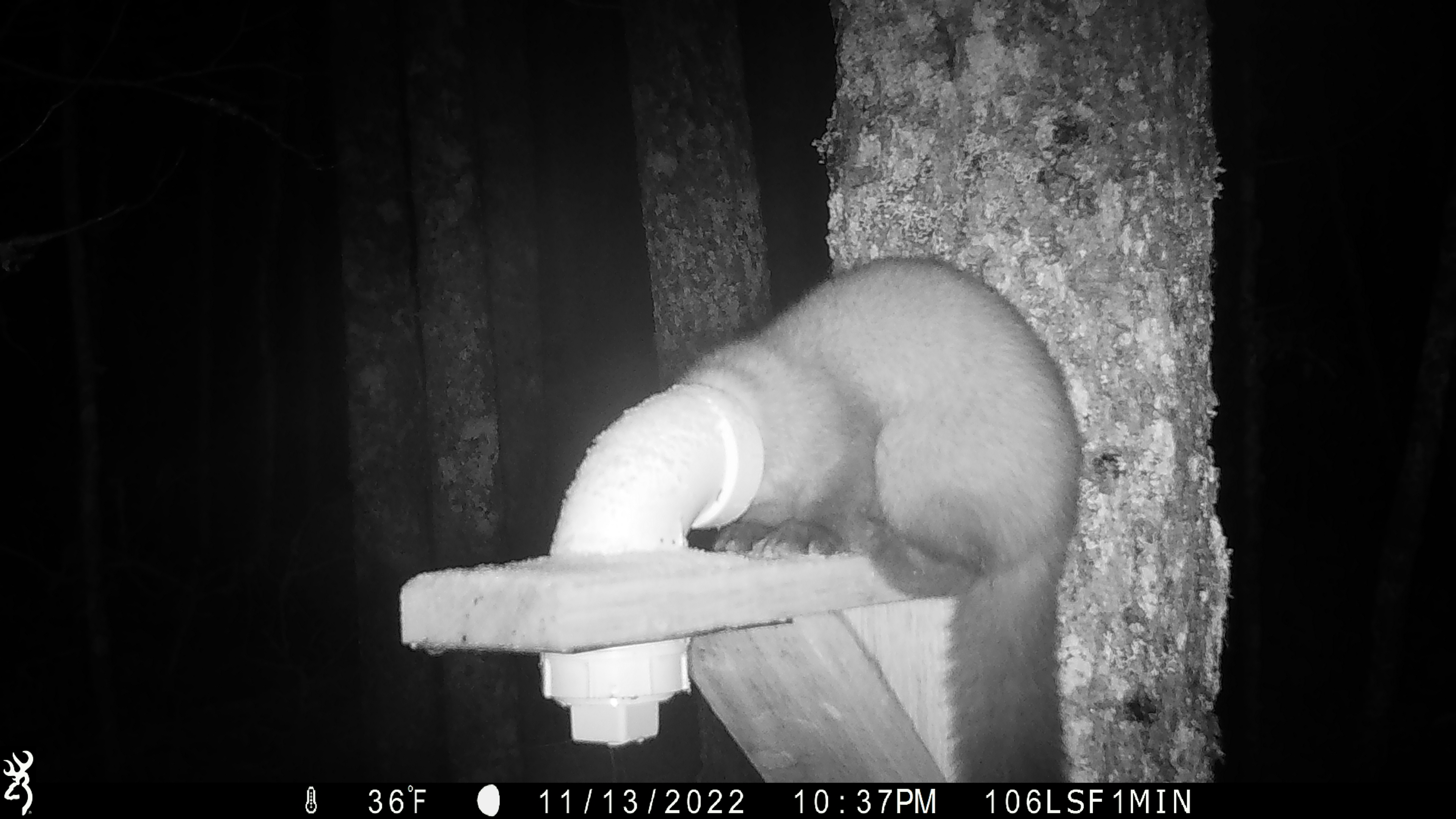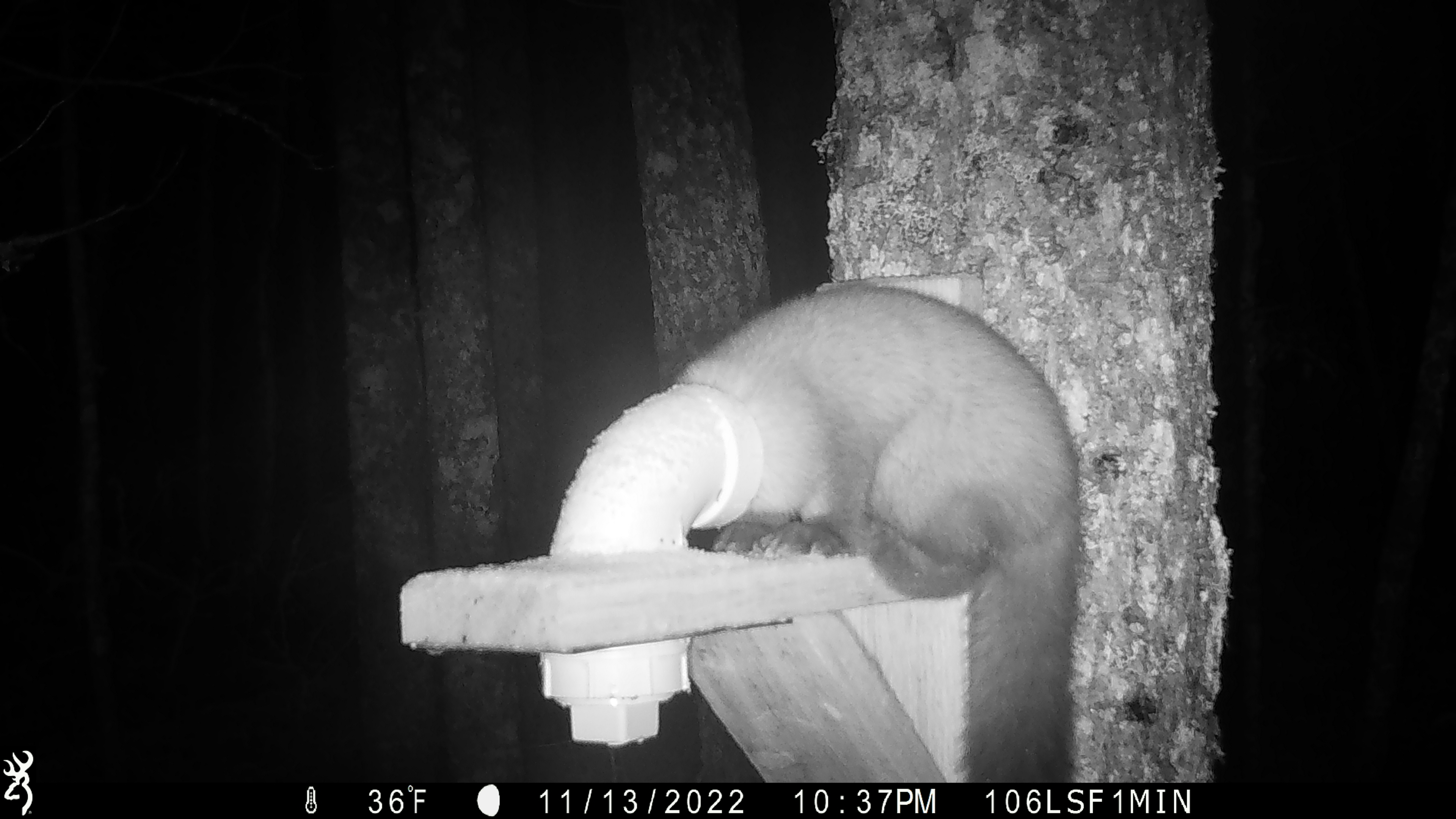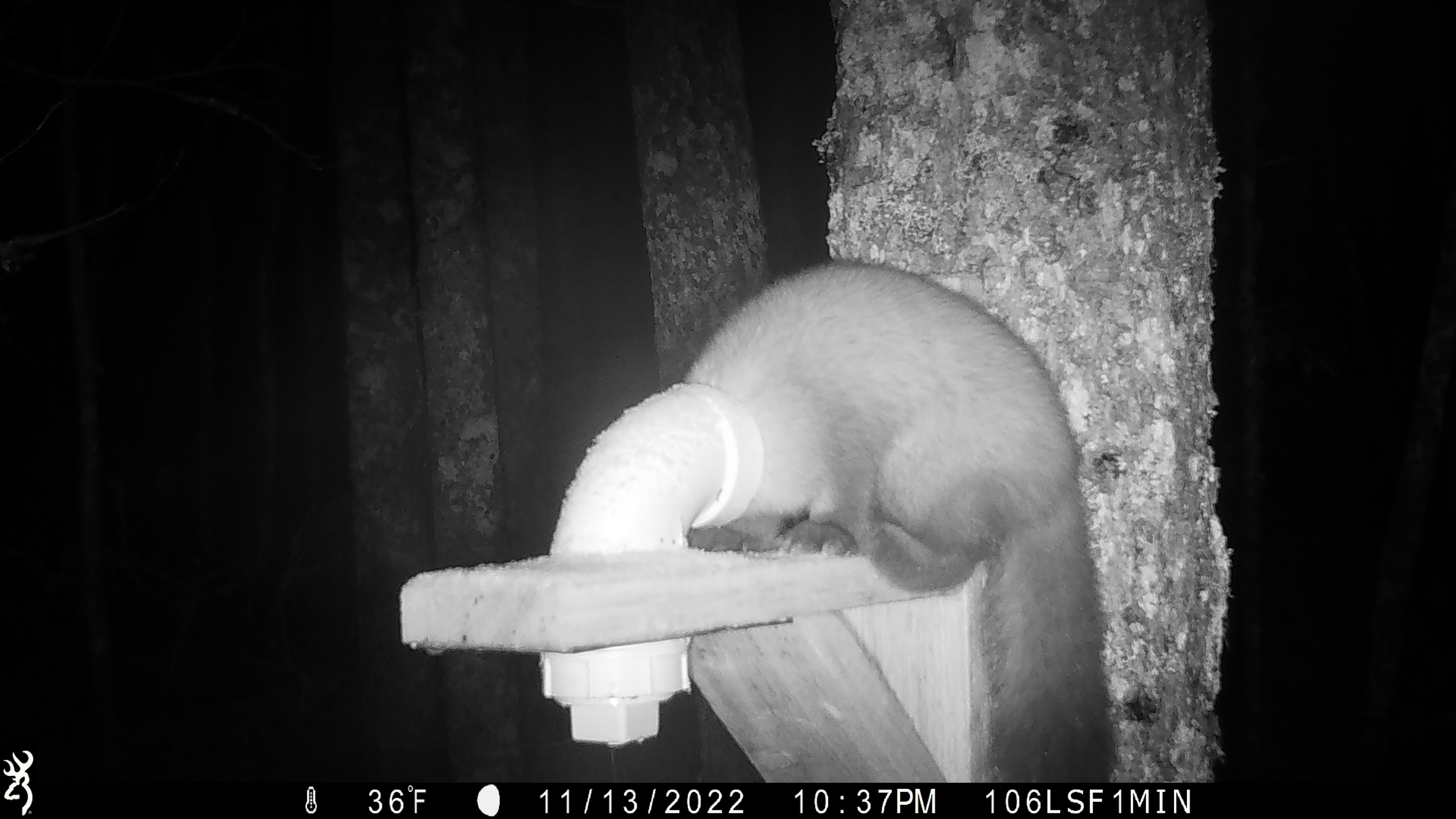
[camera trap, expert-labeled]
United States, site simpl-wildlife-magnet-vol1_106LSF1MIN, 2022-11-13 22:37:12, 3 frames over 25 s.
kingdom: Animalia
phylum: Chordata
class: Mammalia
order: Carnivora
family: Mustelidae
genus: Martes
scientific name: Martes americana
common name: american marten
American marten (Martes americana).